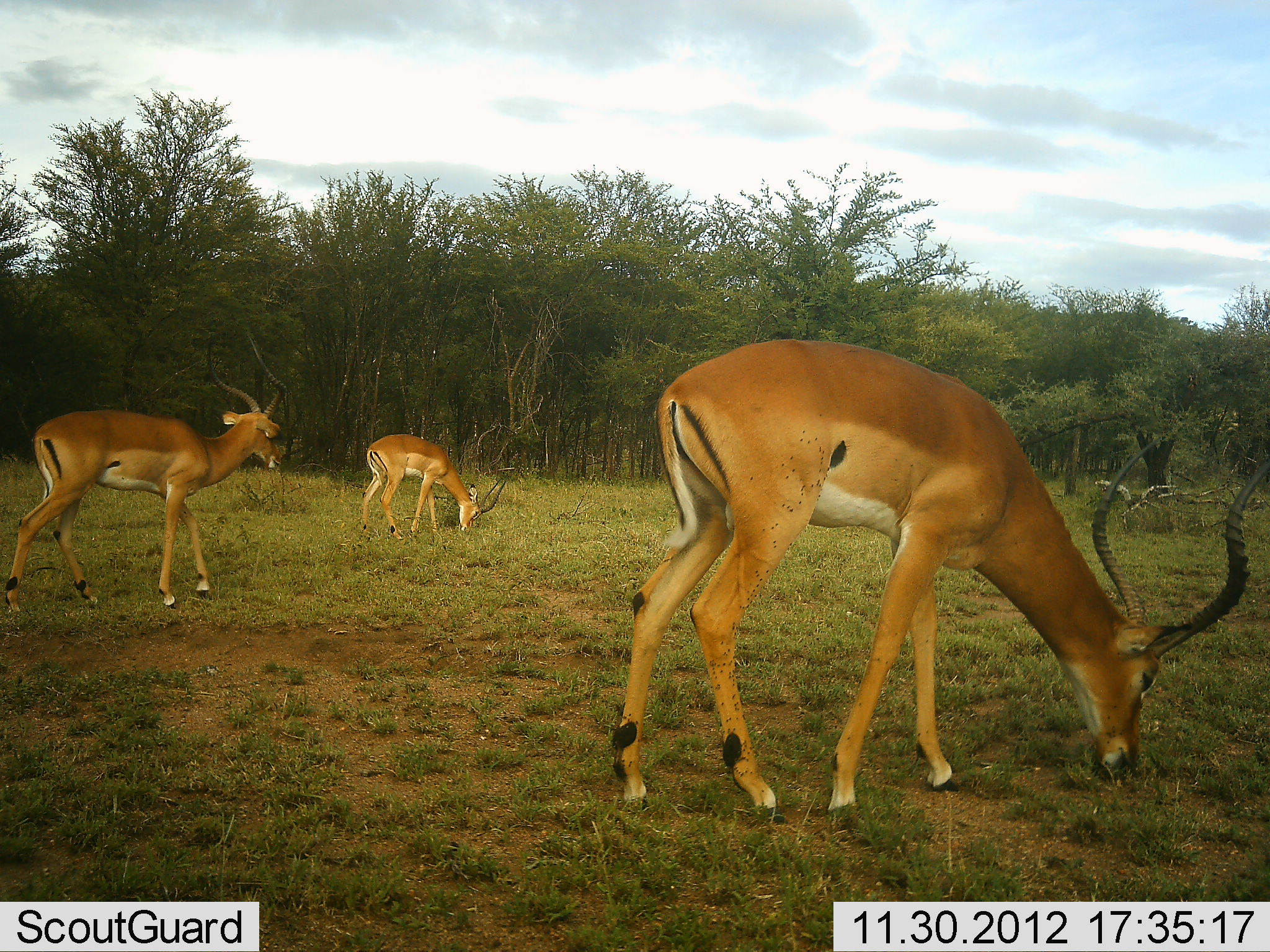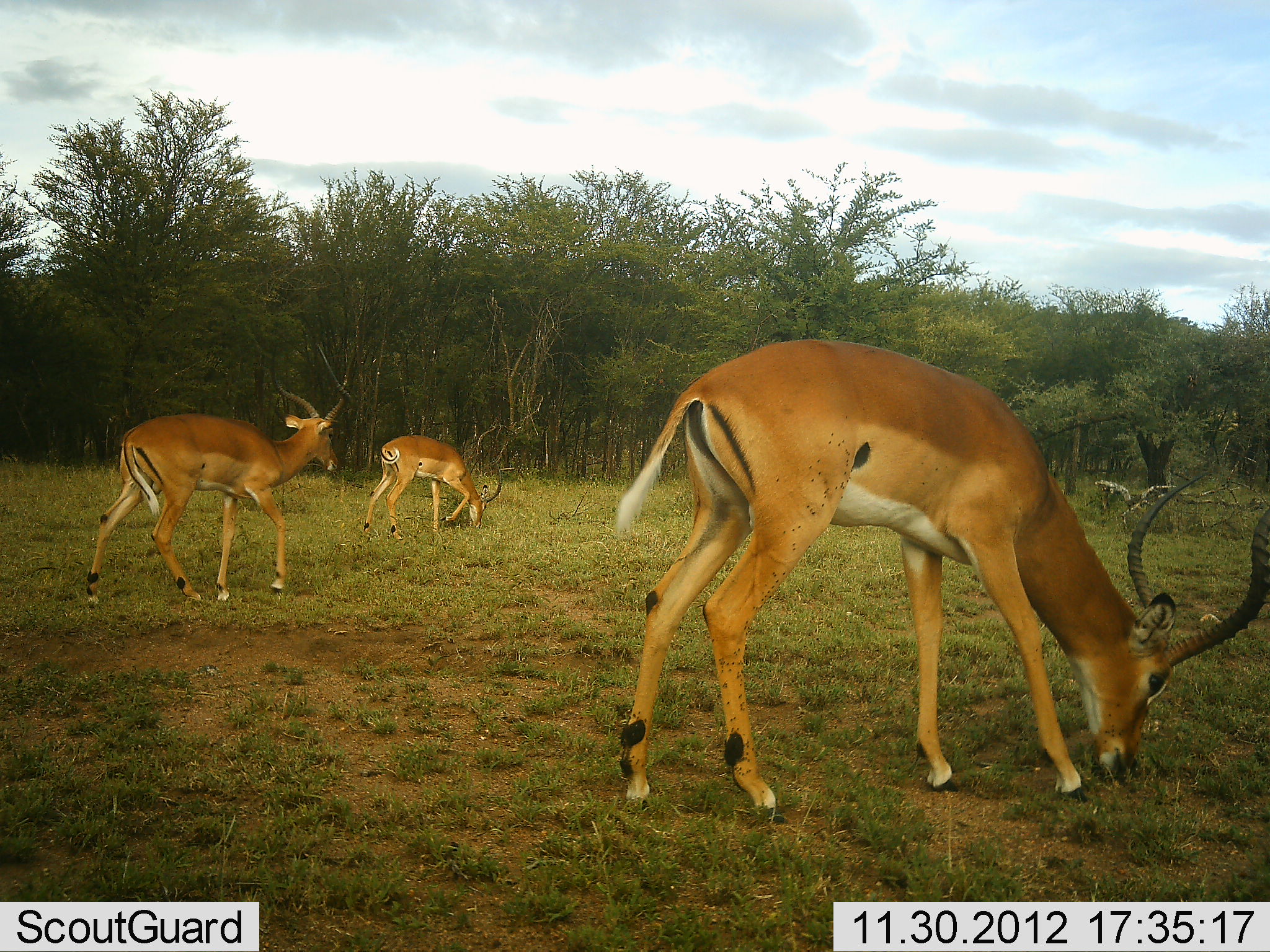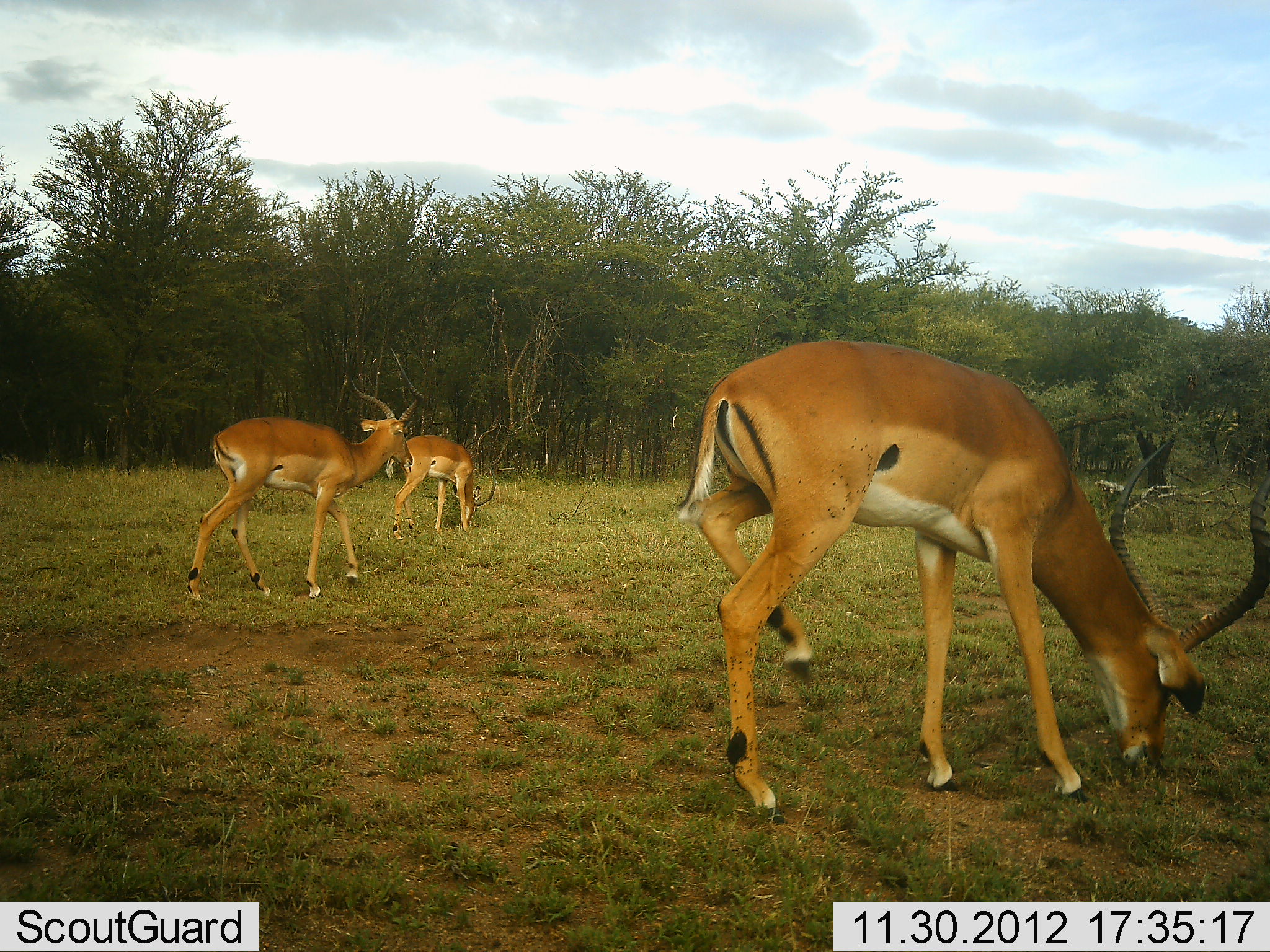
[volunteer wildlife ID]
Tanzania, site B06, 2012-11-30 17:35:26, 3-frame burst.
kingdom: Animalia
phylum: Chordata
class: Mammalia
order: Artiodactyla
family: Bovidae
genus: Aepyceros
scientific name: Aepyceros melampus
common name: impala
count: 3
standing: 50%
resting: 0%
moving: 50%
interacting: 0%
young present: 0%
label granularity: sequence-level